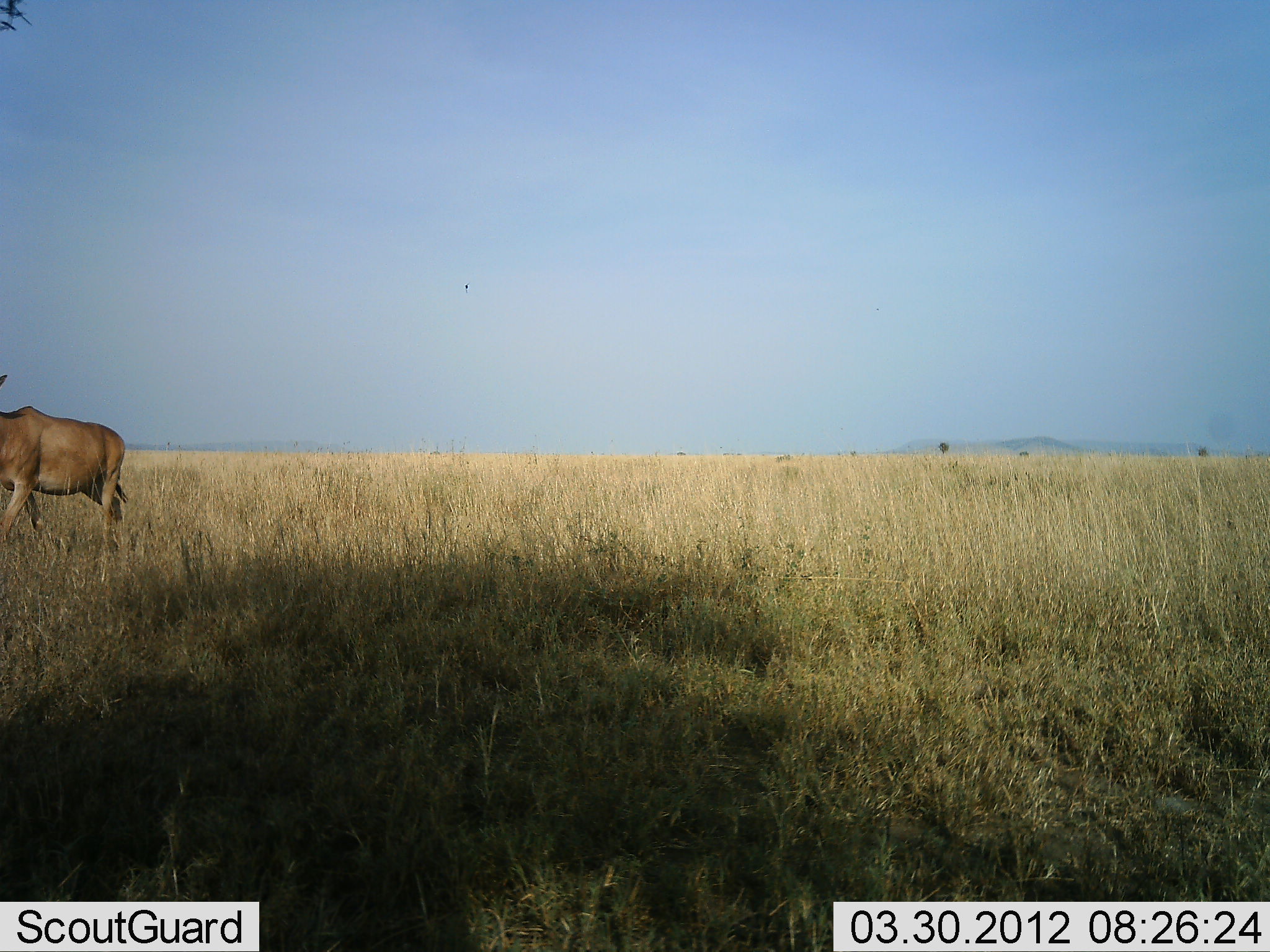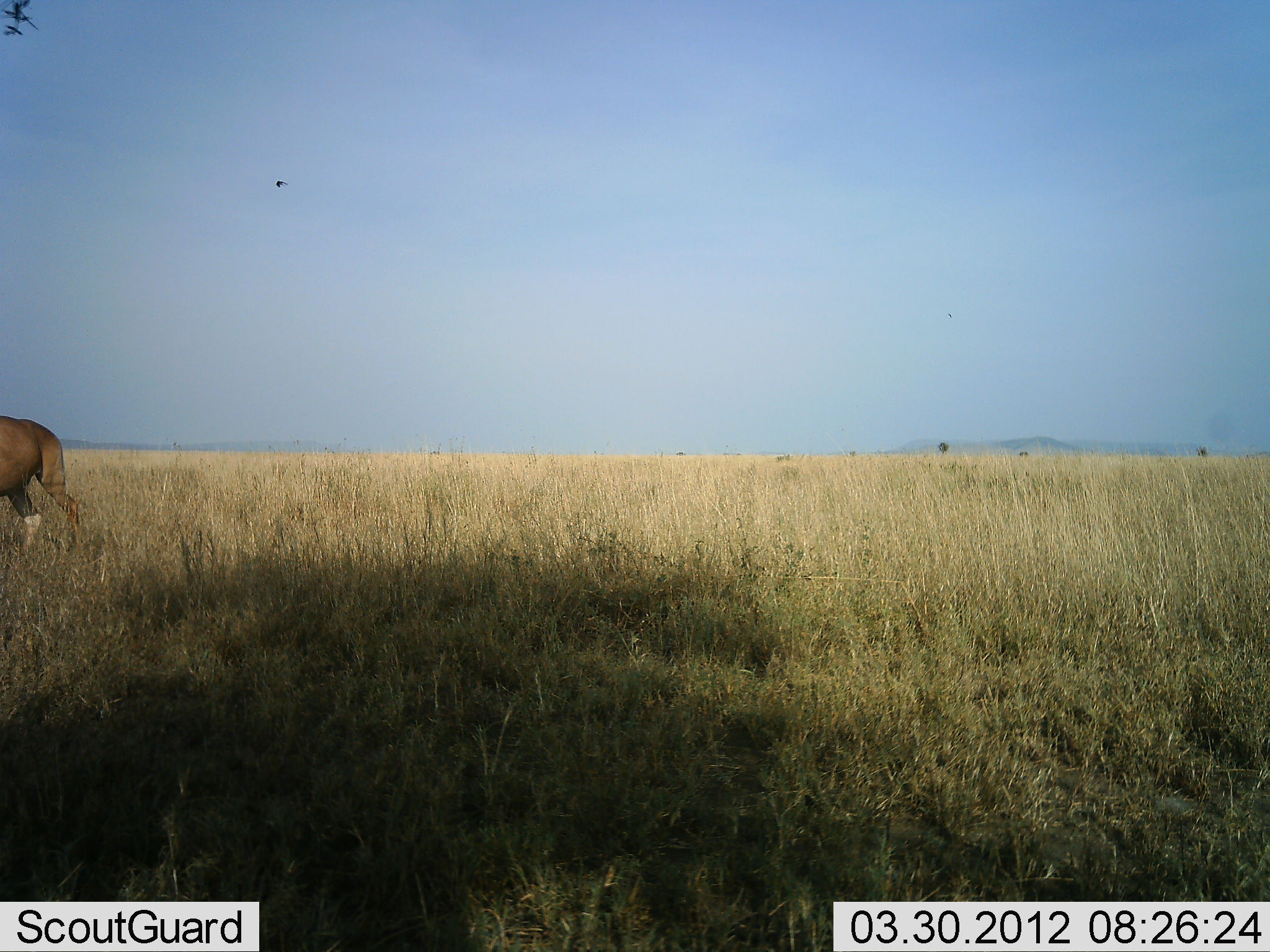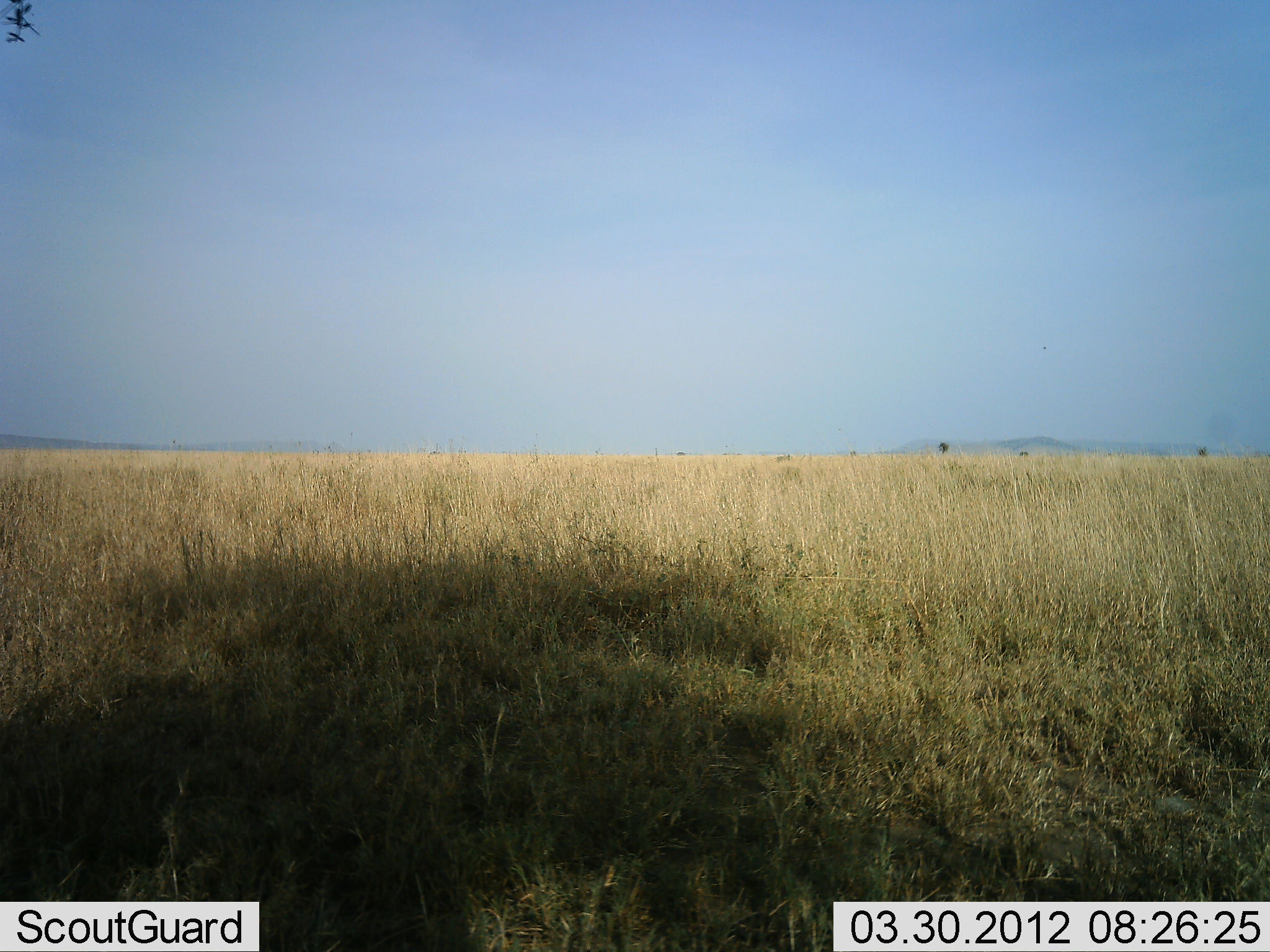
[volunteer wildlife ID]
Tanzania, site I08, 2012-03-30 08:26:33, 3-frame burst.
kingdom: Animalia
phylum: Chordata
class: Mammalia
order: Artiodactyla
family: Bovidae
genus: Alcelaphus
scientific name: Alcelaphus buselaphus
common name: hartebeest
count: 1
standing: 0%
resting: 0%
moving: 100%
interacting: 0%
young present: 0%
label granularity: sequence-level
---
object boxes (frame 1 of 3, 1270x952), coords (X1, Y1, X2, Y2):
animal: (0, 374, 128, 549)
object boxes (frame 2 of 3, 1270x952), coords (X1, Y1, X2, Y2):
animal: (0, 414, 81, 555)